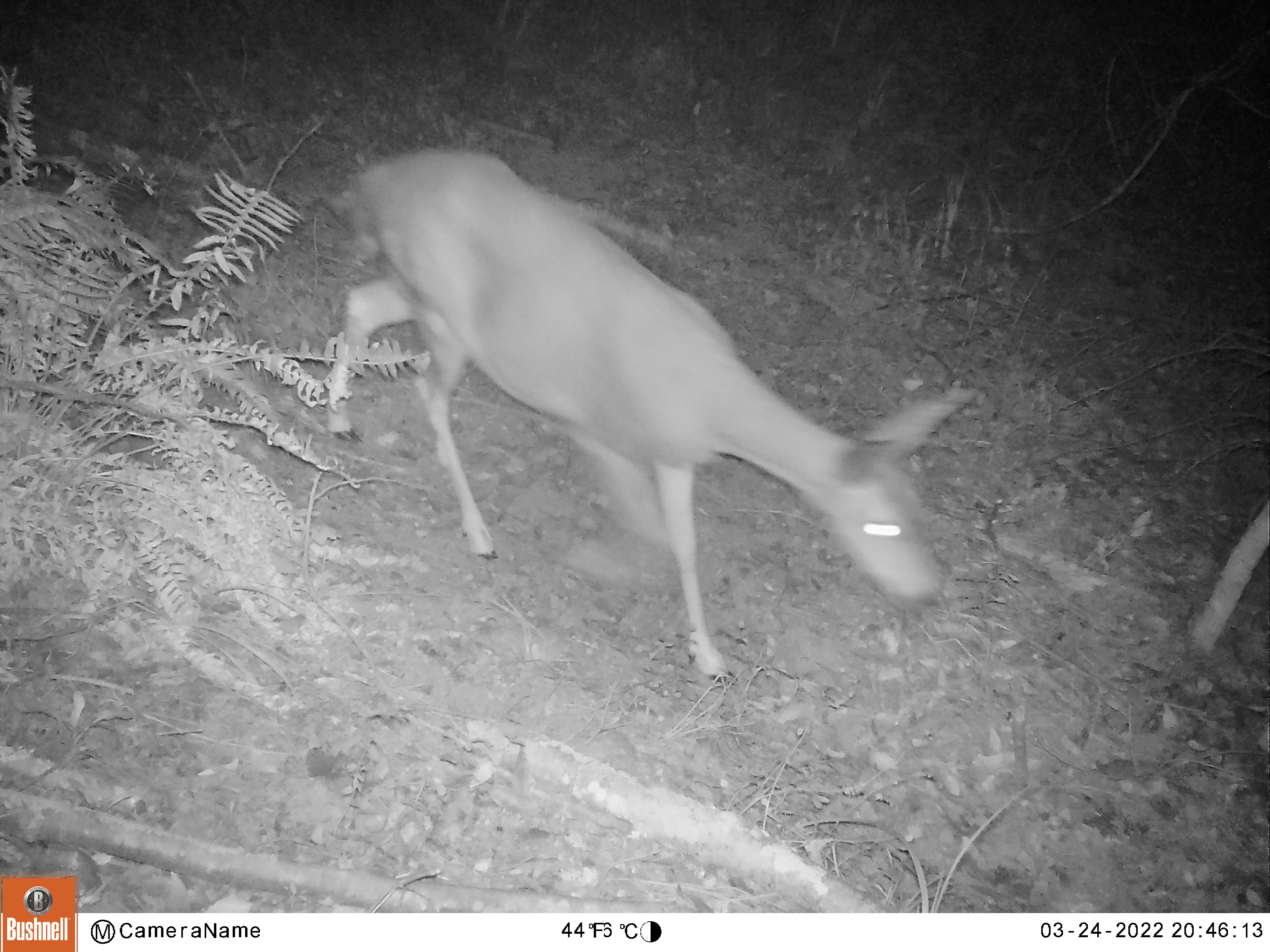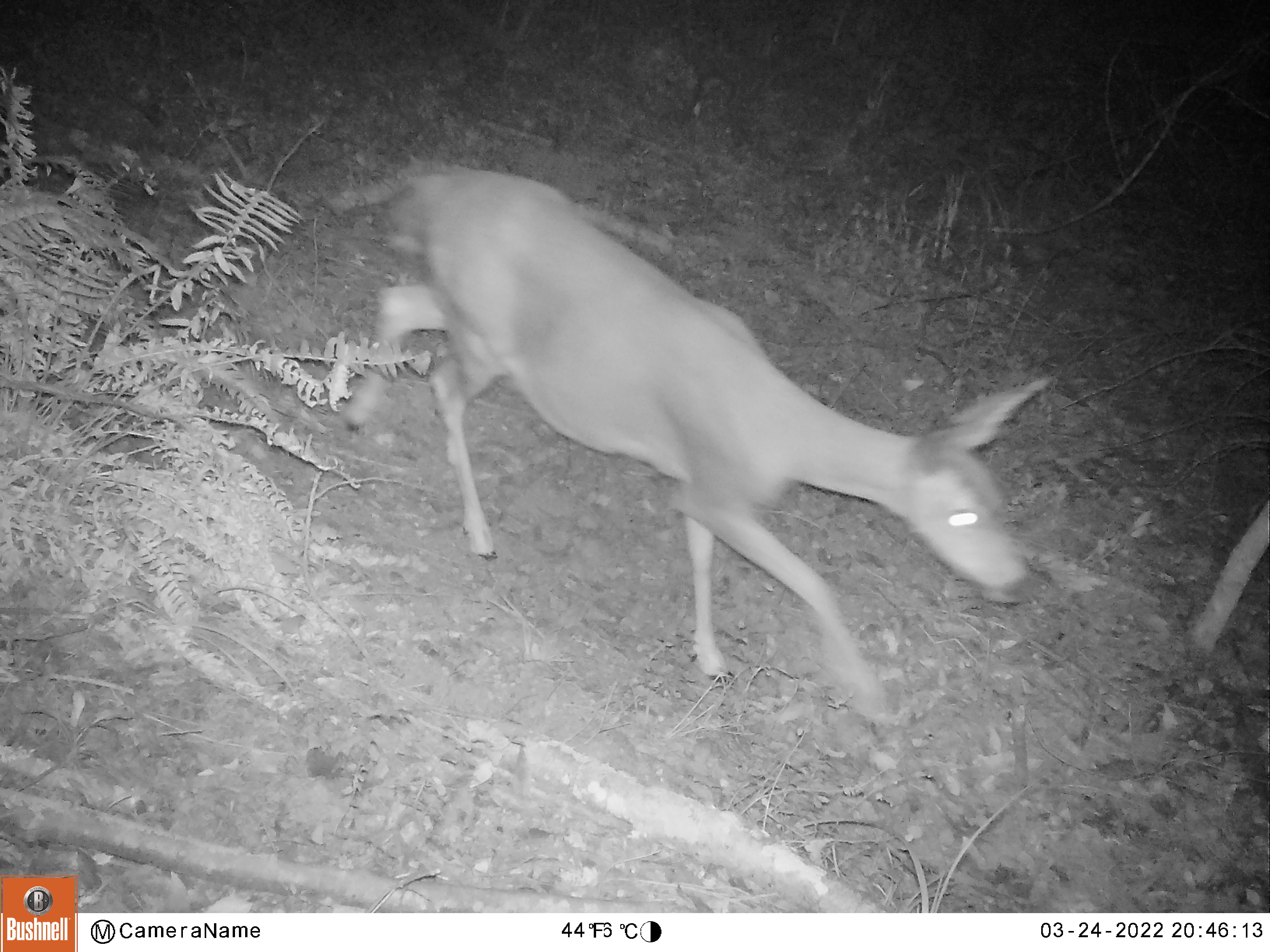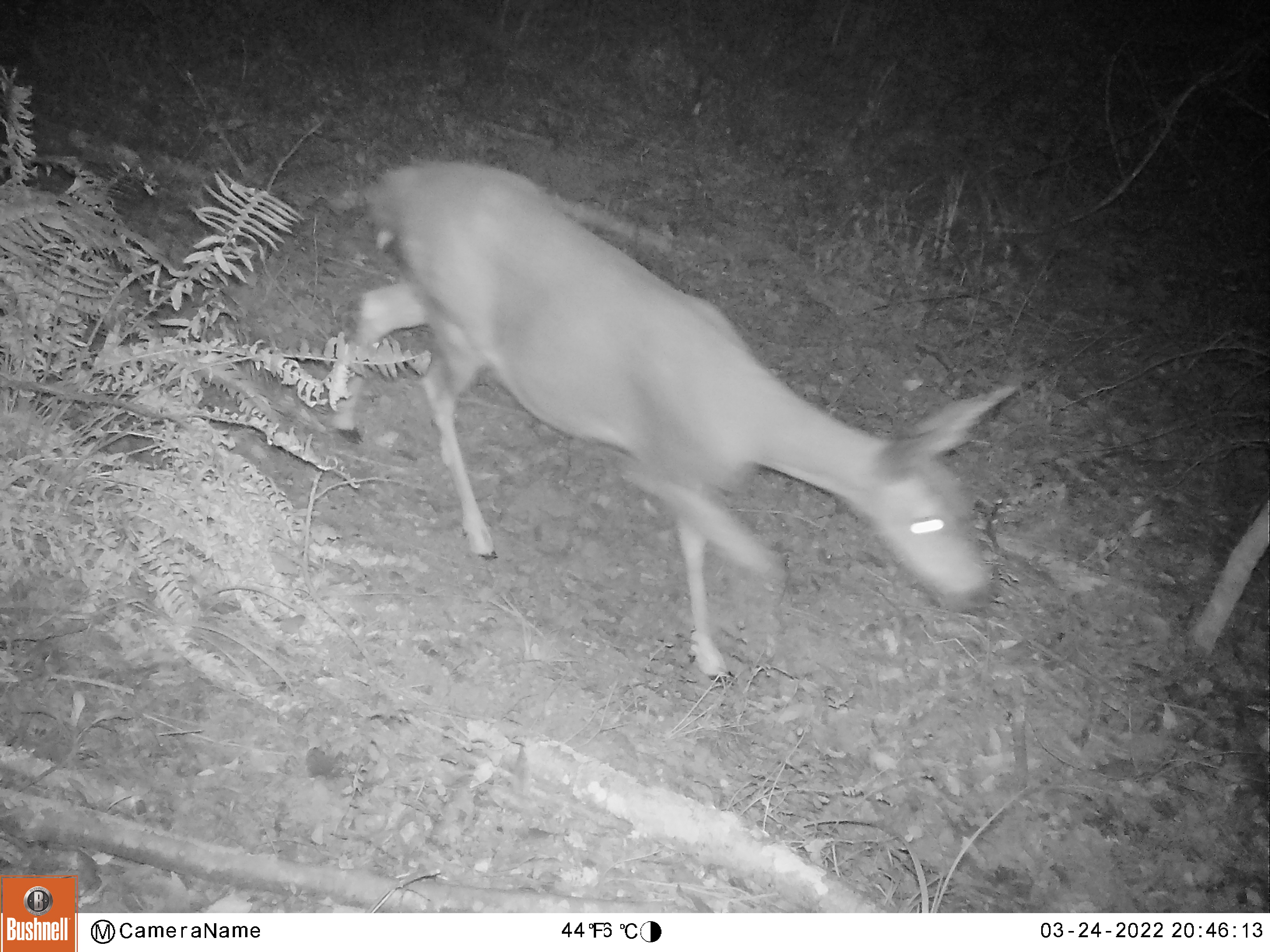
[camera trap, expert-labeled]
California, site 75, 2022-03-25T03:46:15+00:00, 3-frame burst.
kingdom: Animalia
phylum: Chordata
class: Mammalia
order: Artiodactyla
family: Cervidae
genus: Odocoileus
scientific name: Odocoileus hemionus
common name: mule deer